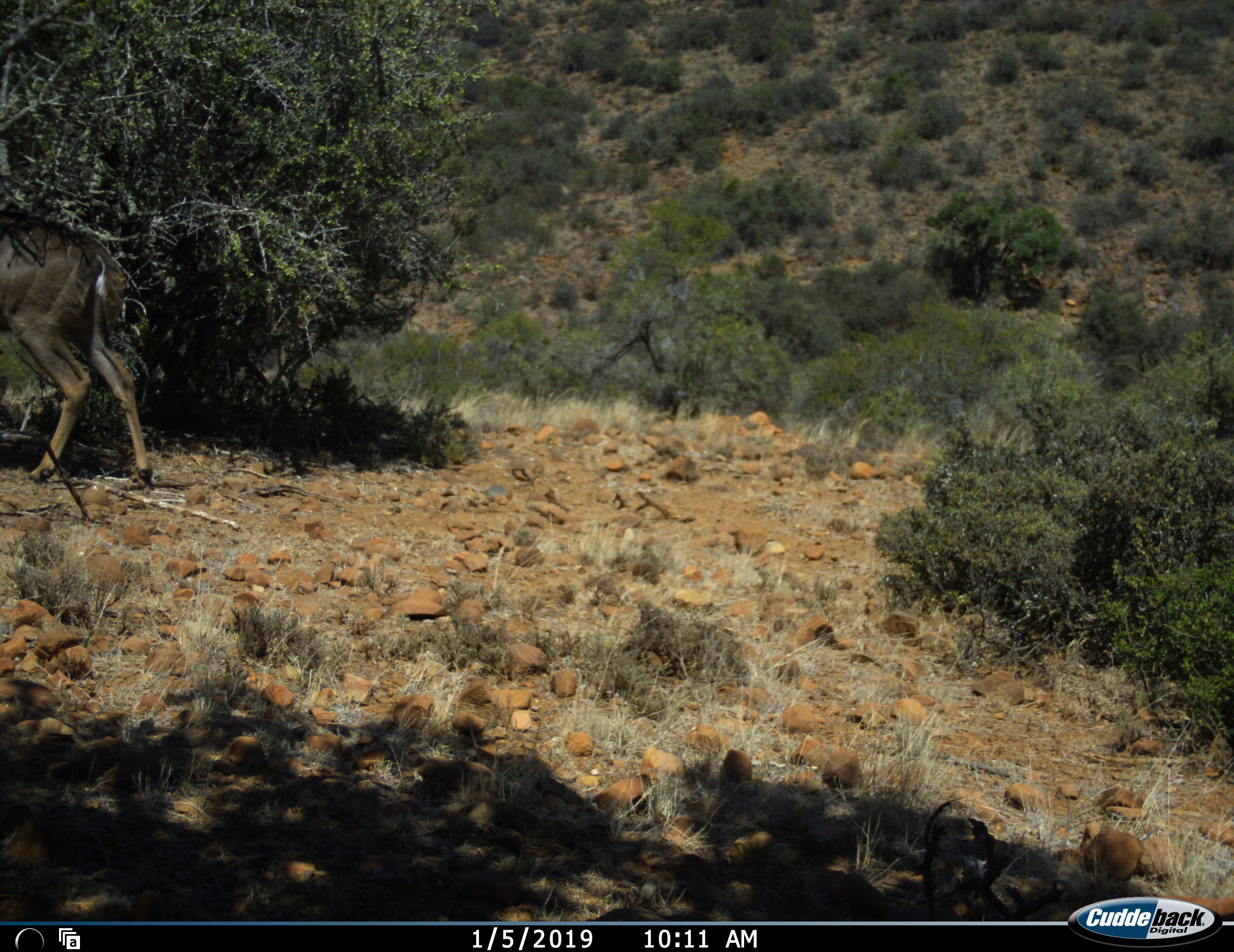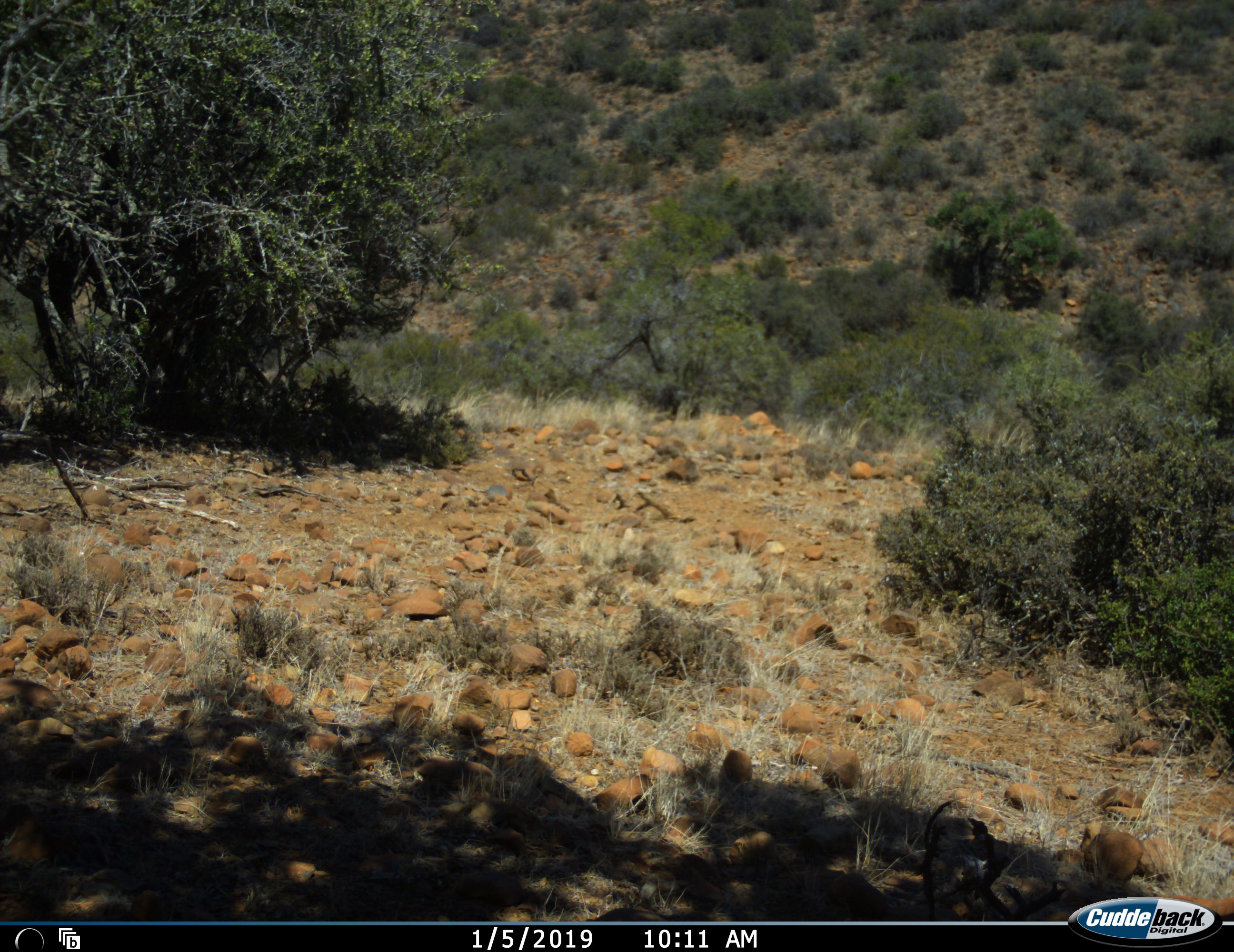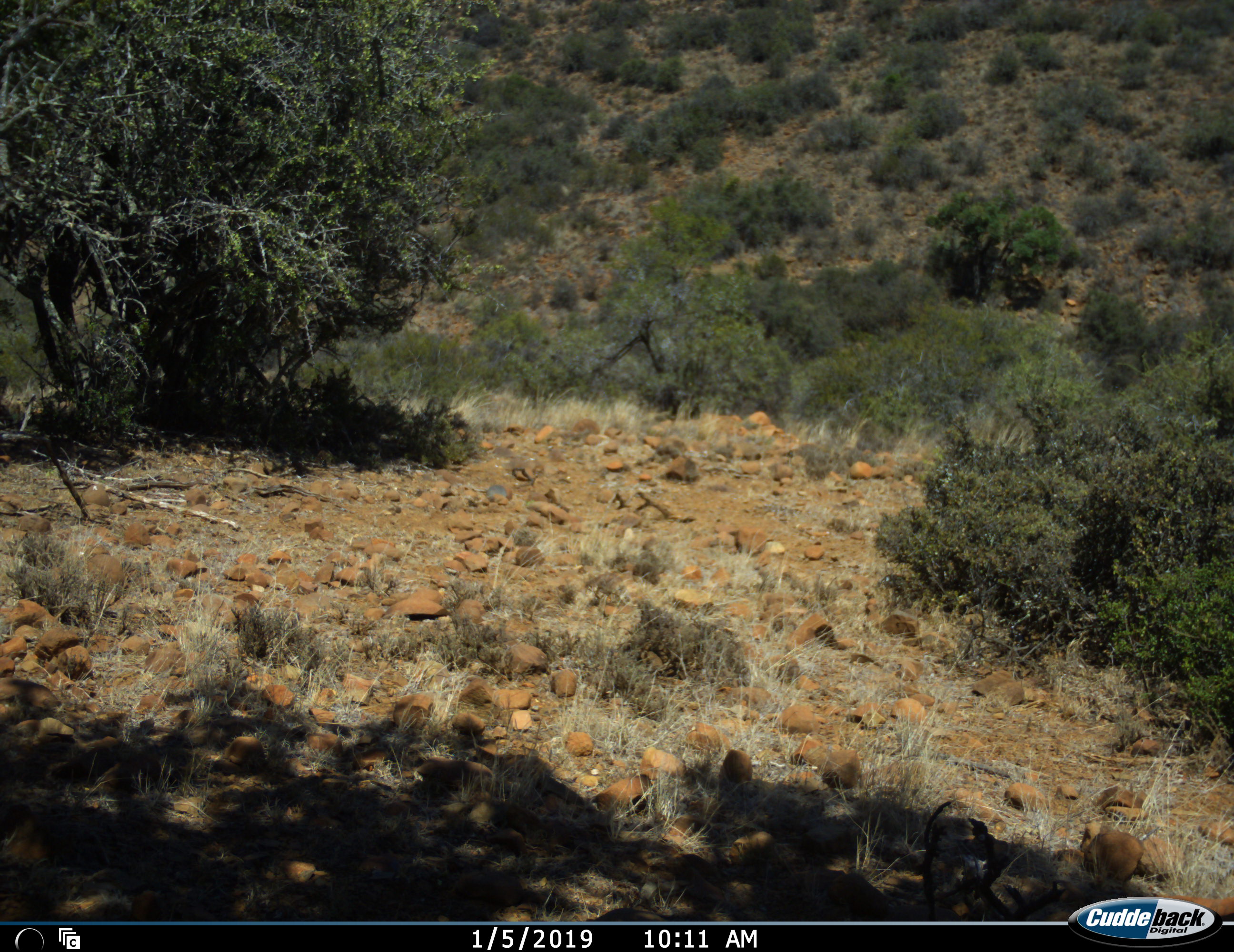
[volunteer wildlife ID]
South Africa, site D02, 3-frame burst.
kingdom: Animalia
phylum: Chordata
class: Mammalia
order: Artiodactyla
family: Bovidae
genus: Tragelaphus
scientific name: Tragelaphus strepsiceros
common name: greater kudu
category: kudu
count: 1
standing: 0%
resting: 0%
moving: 100%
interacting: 0%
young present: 0%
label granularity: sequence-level